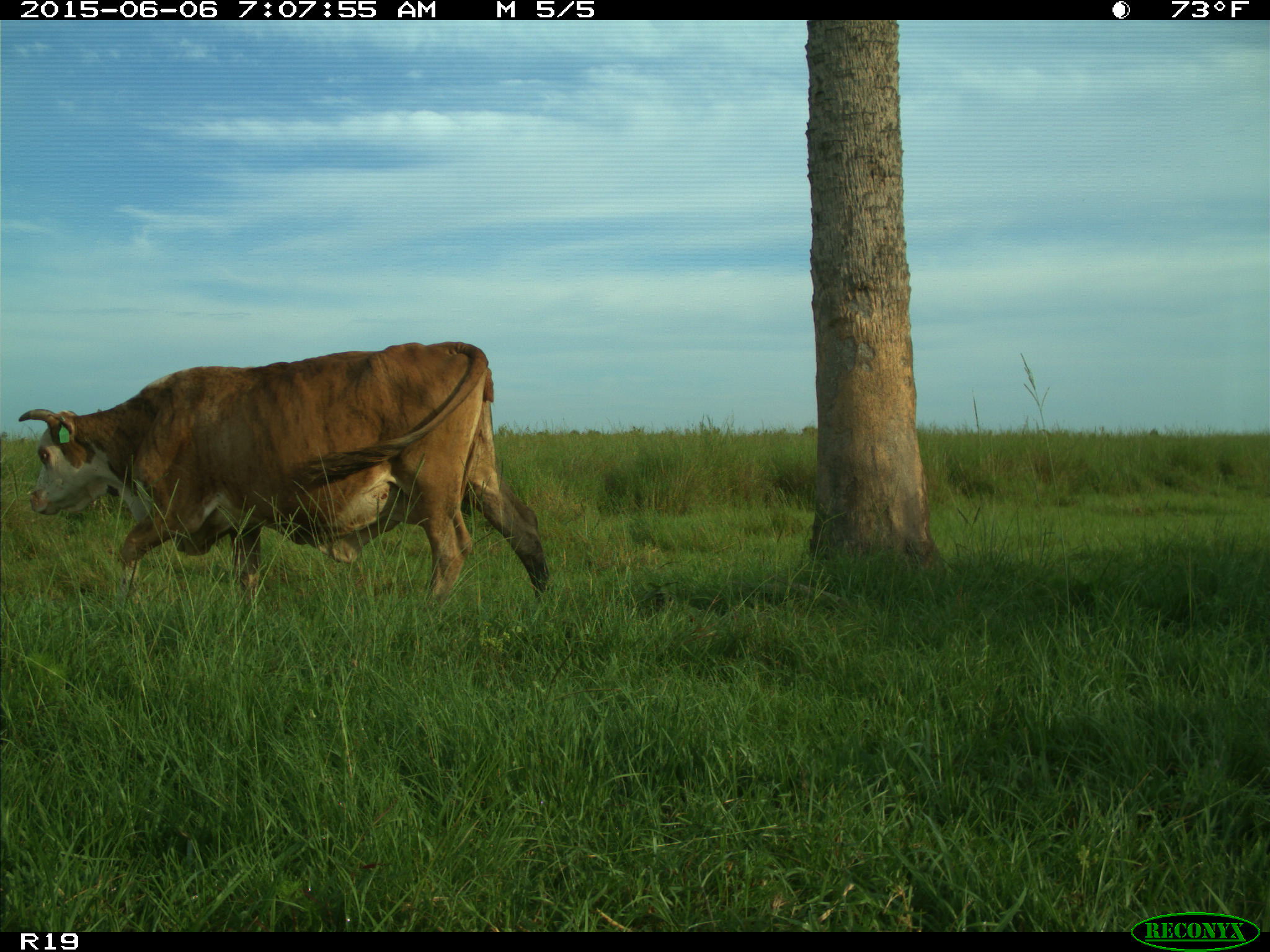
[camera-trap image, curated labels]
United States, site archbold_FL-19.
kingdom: Animalia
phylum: Chordata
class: Mammalia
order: Artiodactyla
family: Bovidae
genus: Bos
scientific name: Bos taurus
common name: domestic cow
Bos taurus (domestic cow).